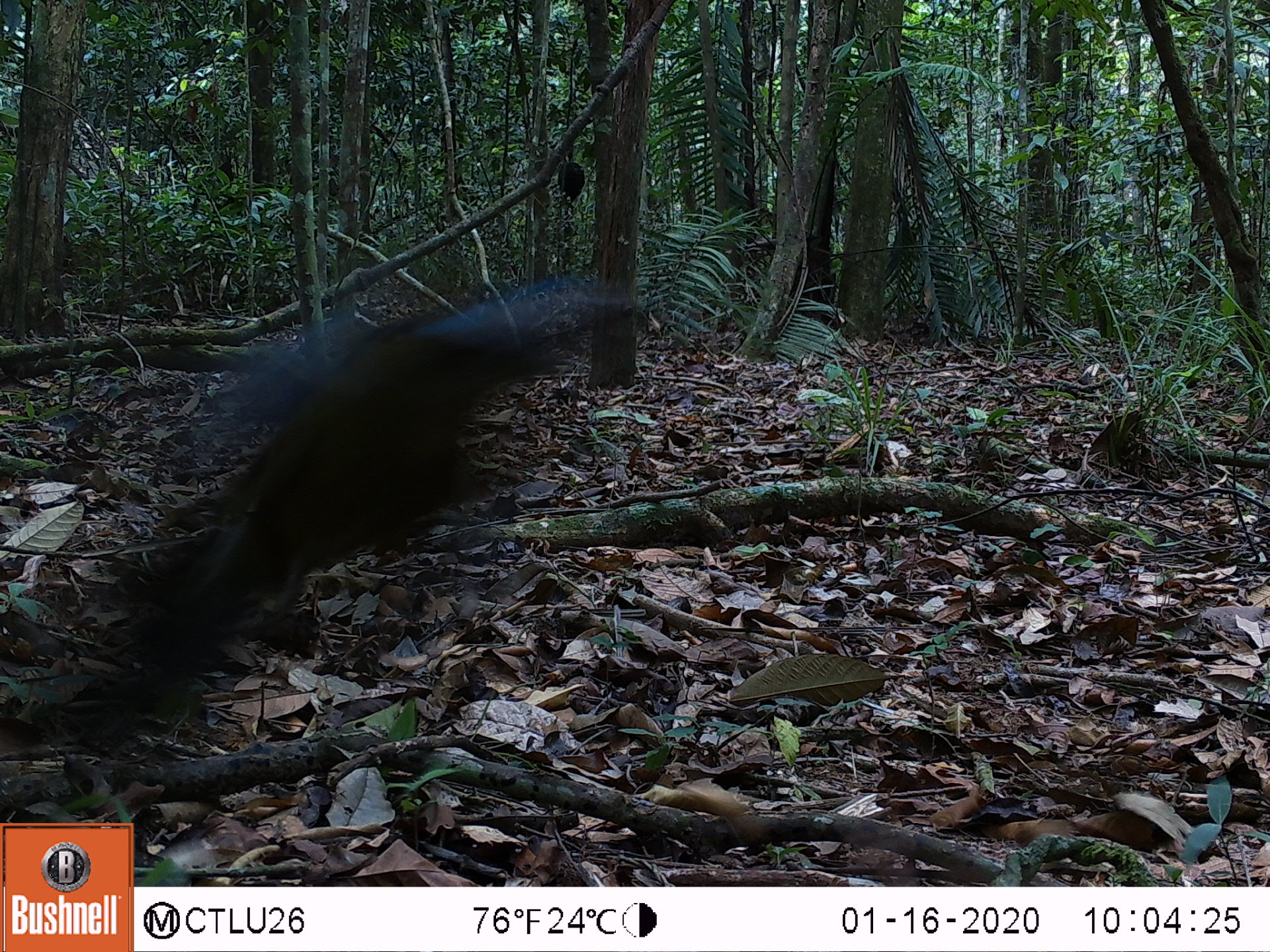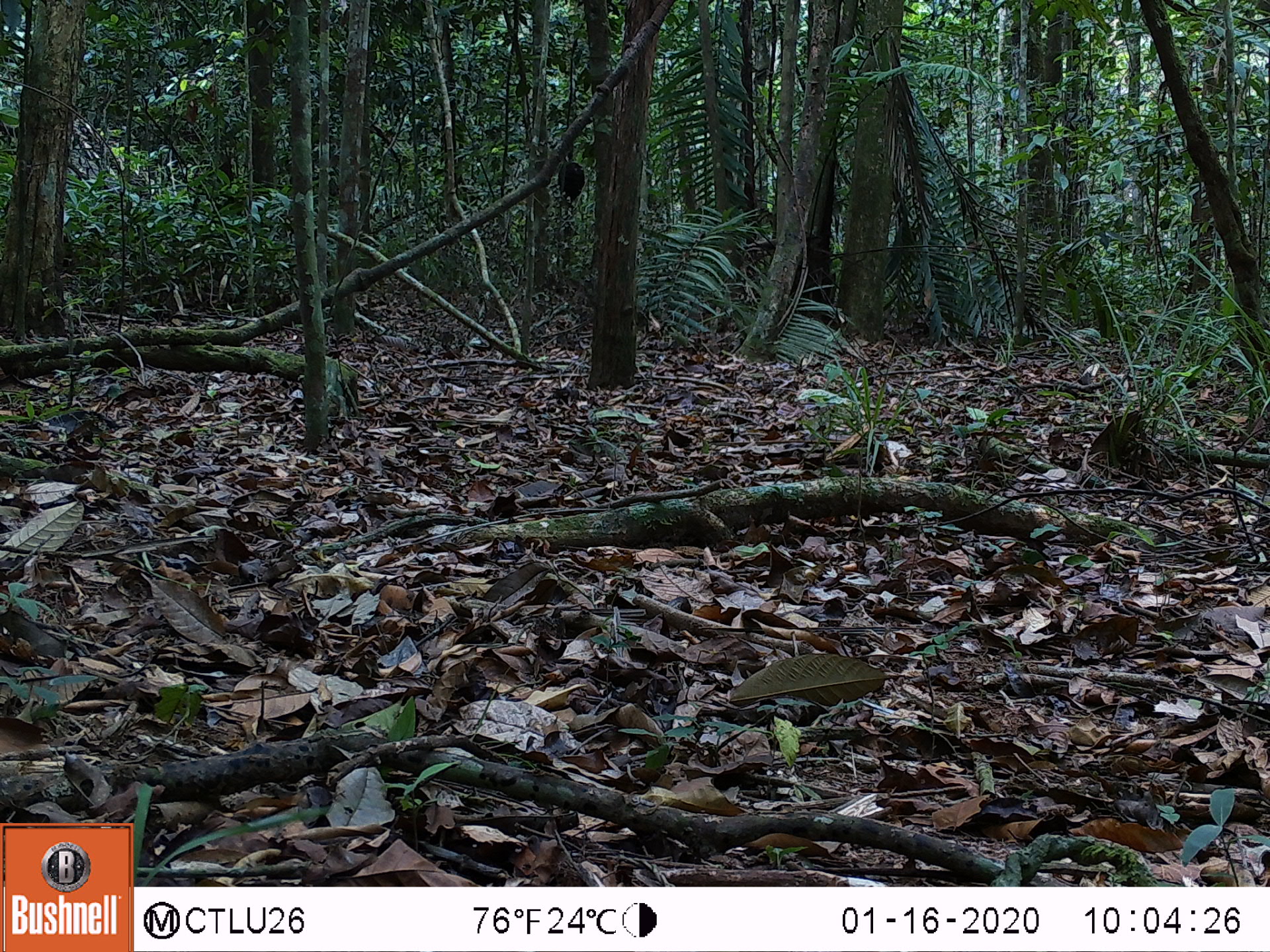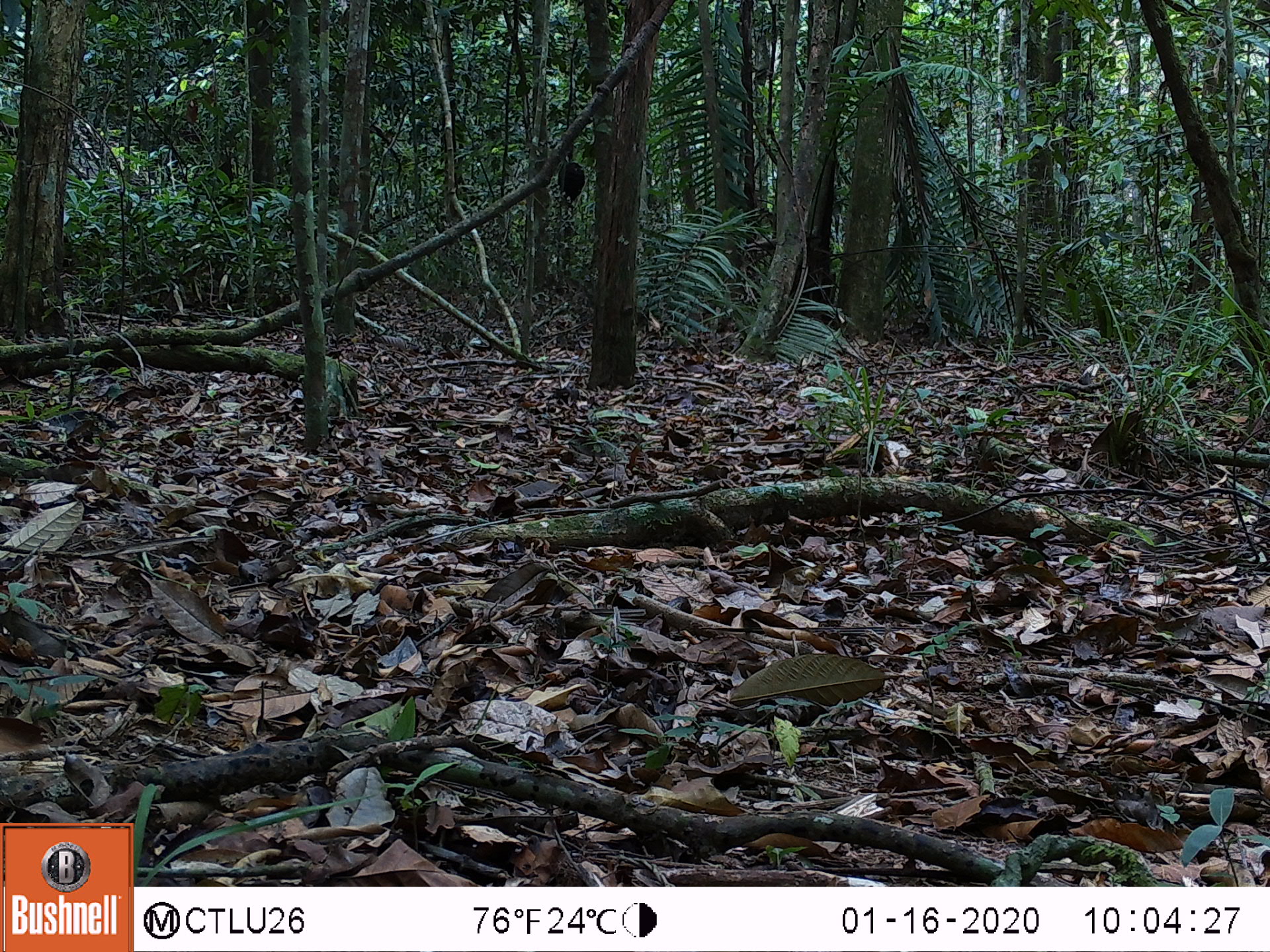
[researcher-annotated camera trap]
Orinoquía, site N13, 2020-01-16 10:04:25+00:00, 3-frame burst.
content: unidentified animal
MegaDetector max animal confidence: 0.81